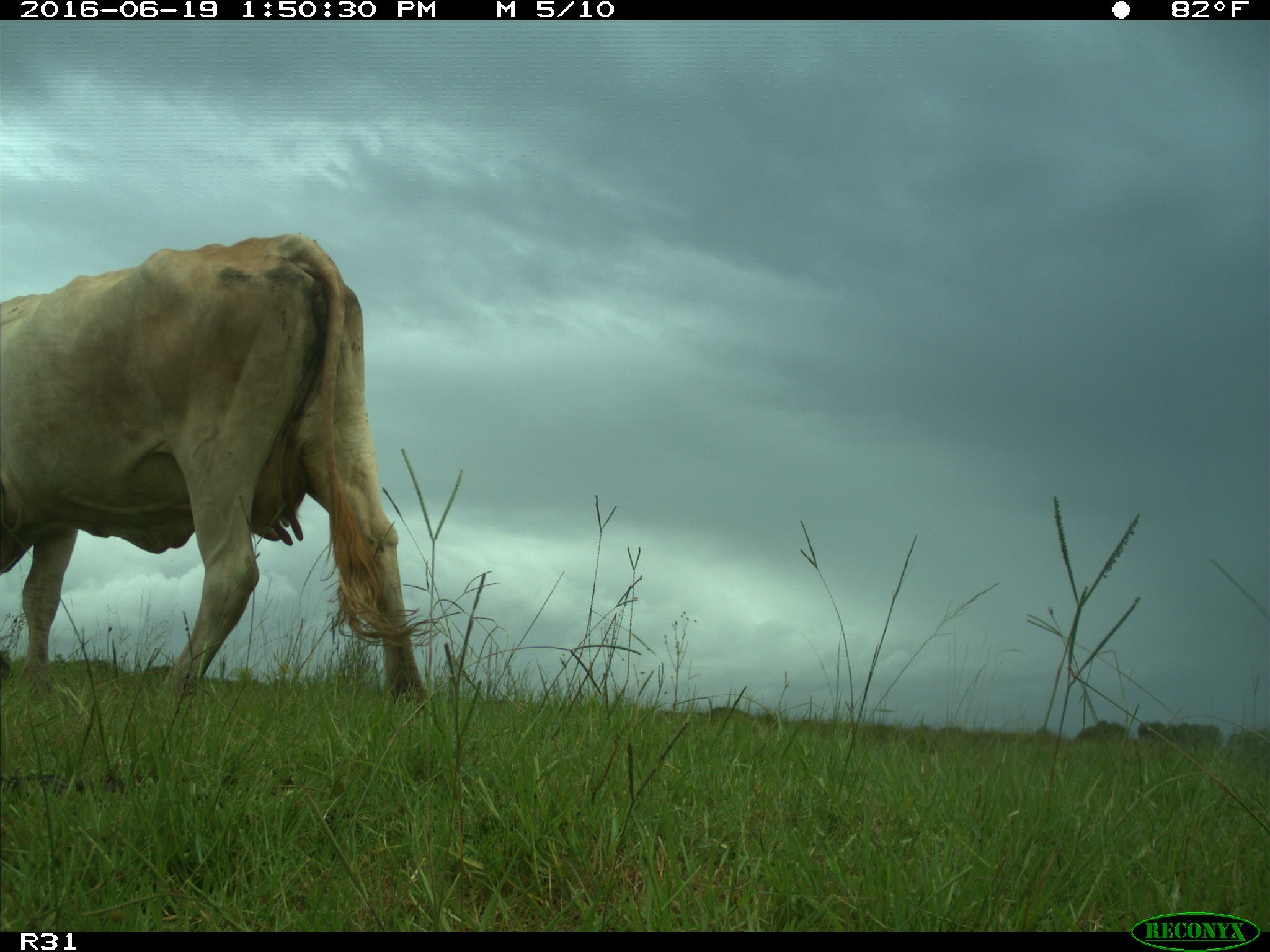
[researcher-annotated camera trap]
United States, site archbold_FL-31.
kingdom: Animalia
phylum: Chordata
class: Mammalia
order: Artiodactyla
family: Bovidae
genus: Bos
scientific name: Bos taurus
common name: domestic cow